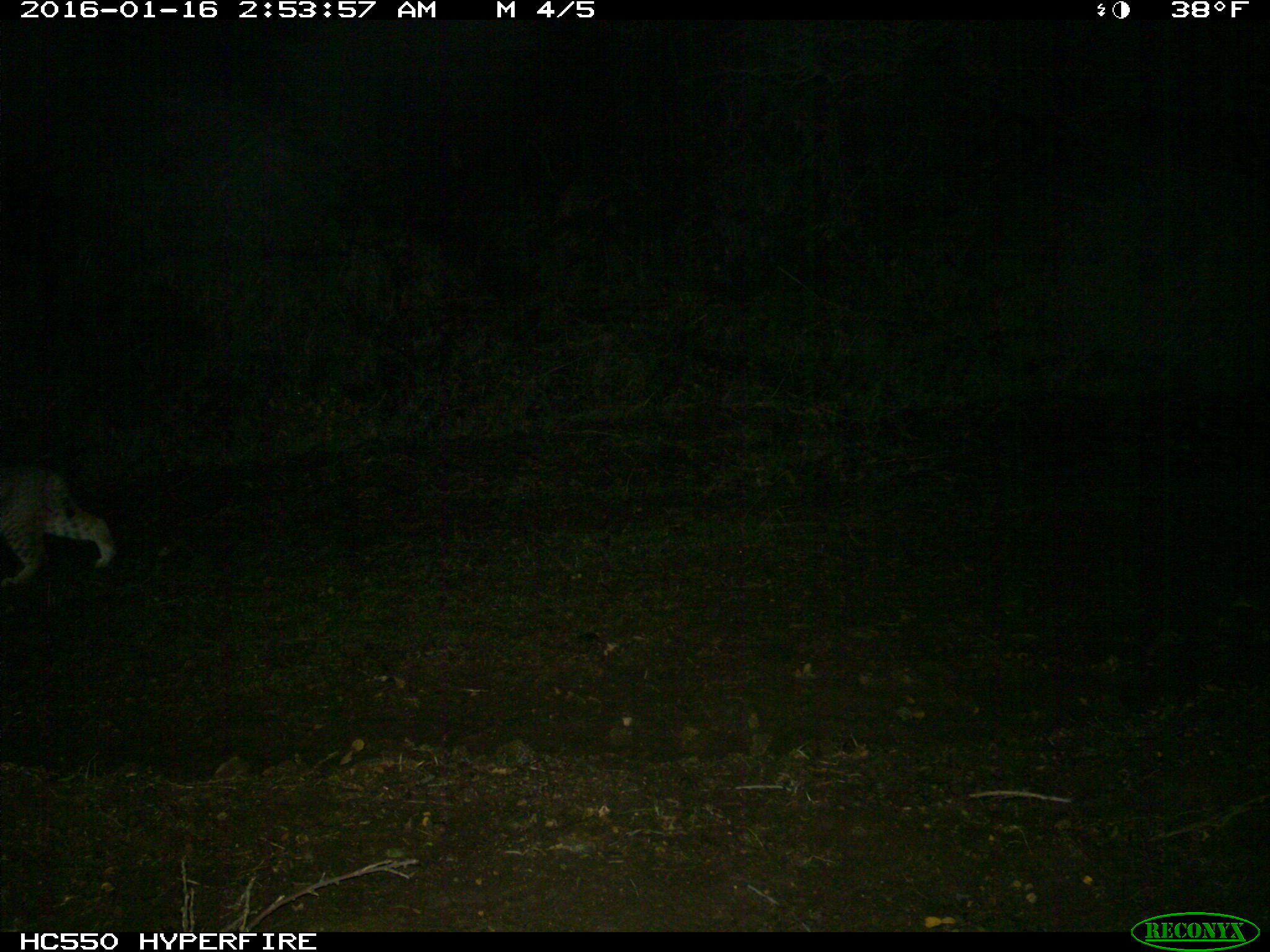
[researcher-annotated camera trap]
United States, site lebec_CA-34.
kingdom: Animalia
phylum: Chordata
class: Mammalia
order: Carnivora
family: Felidae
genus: Lynx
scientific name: Lynx rufus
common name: bobcat